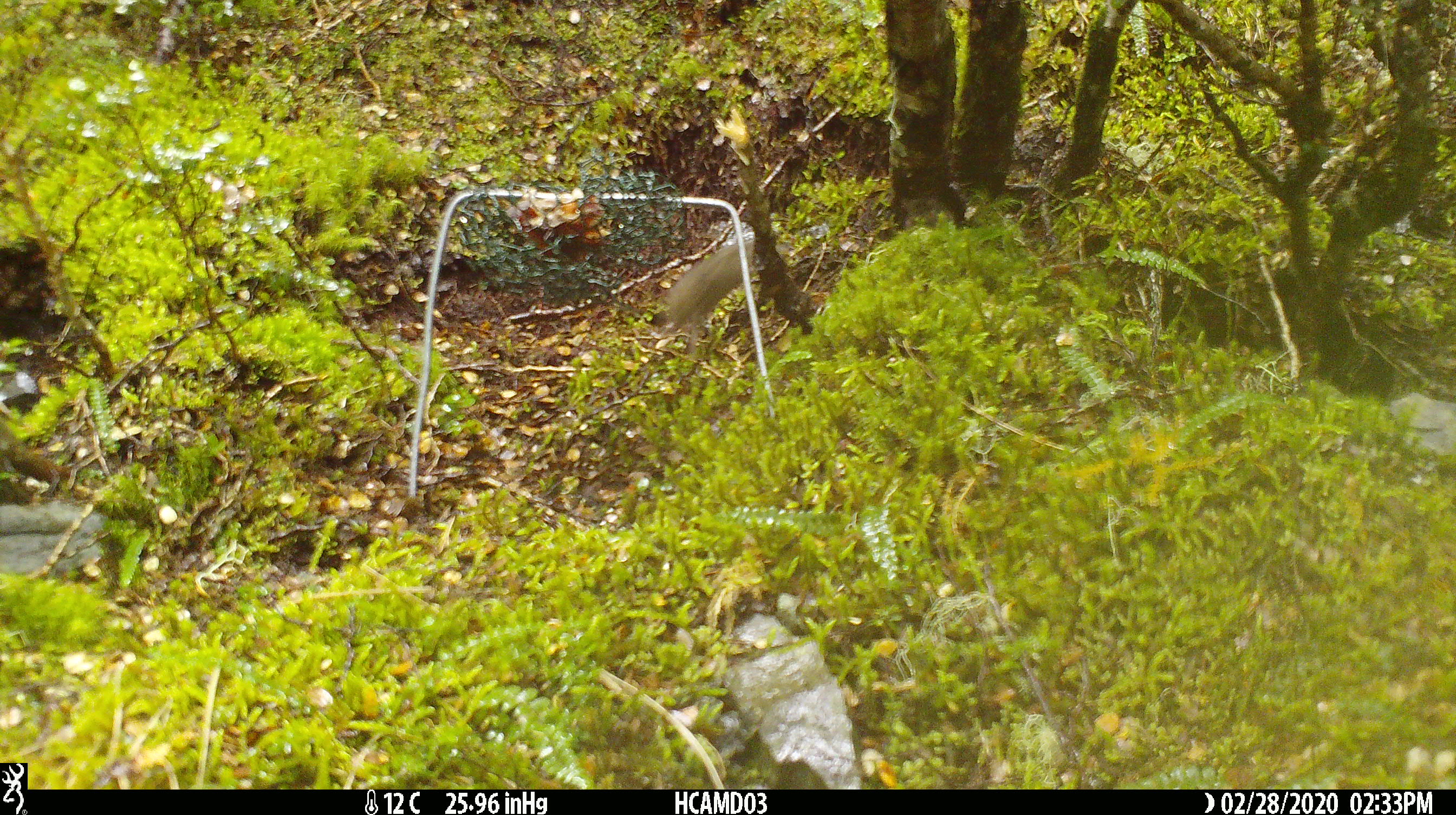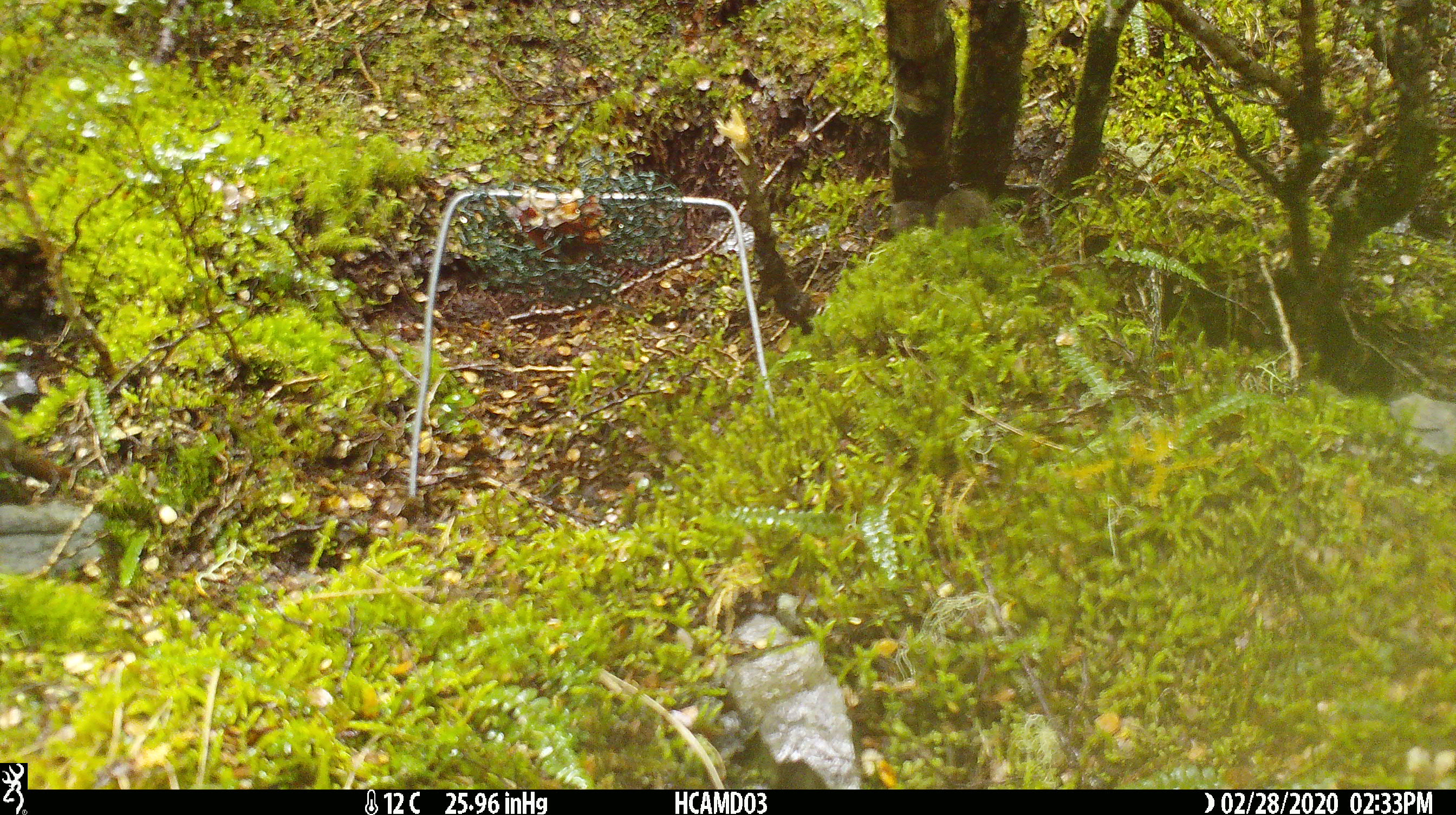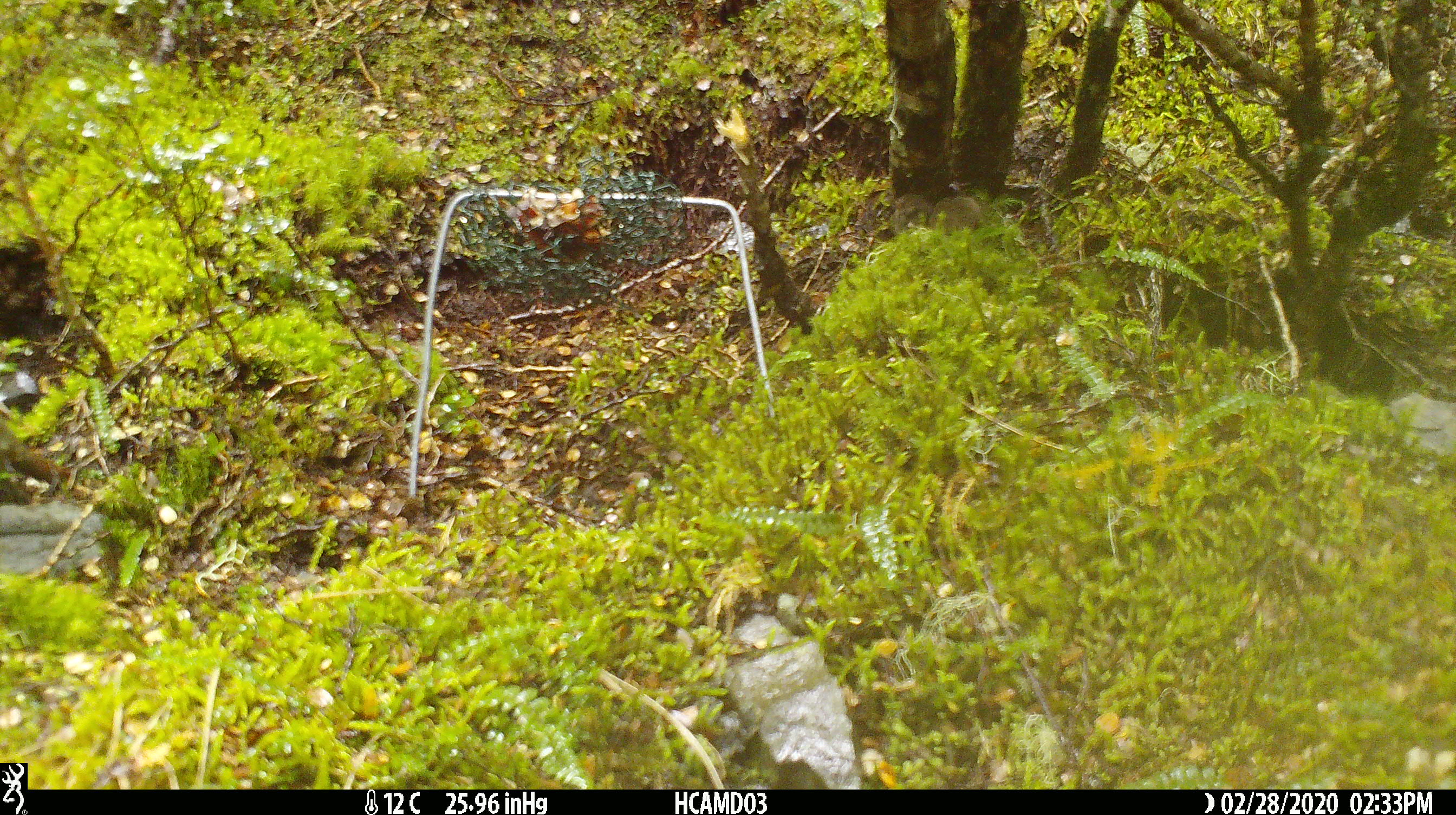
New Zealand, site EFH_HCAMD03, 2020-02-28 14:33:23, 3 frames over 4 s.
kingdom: Animalia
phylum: Chordata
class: Mammalia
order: Rodentia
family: Muridae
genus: Mus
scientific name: Mus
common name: mouse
Mouse (Mus).